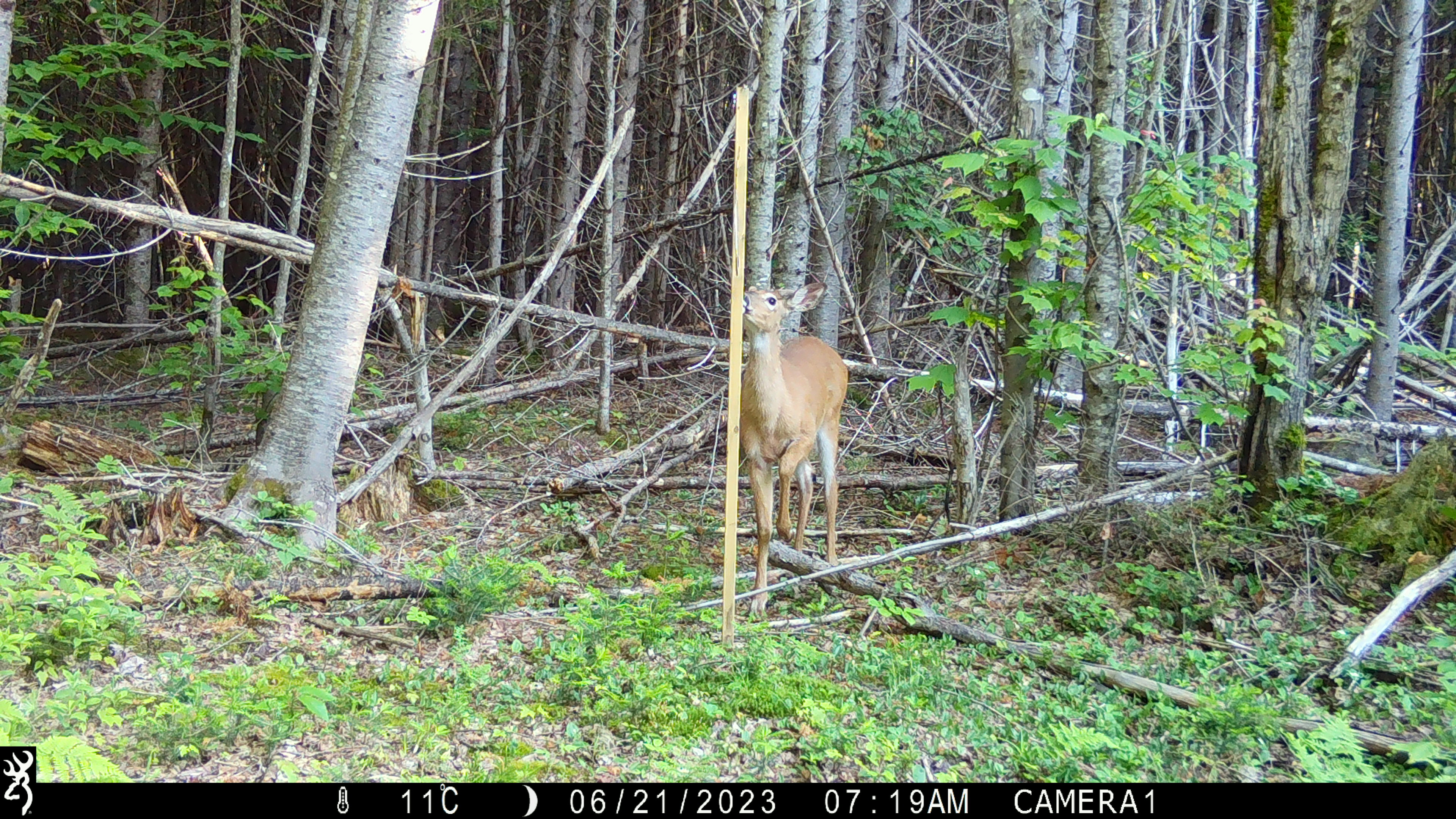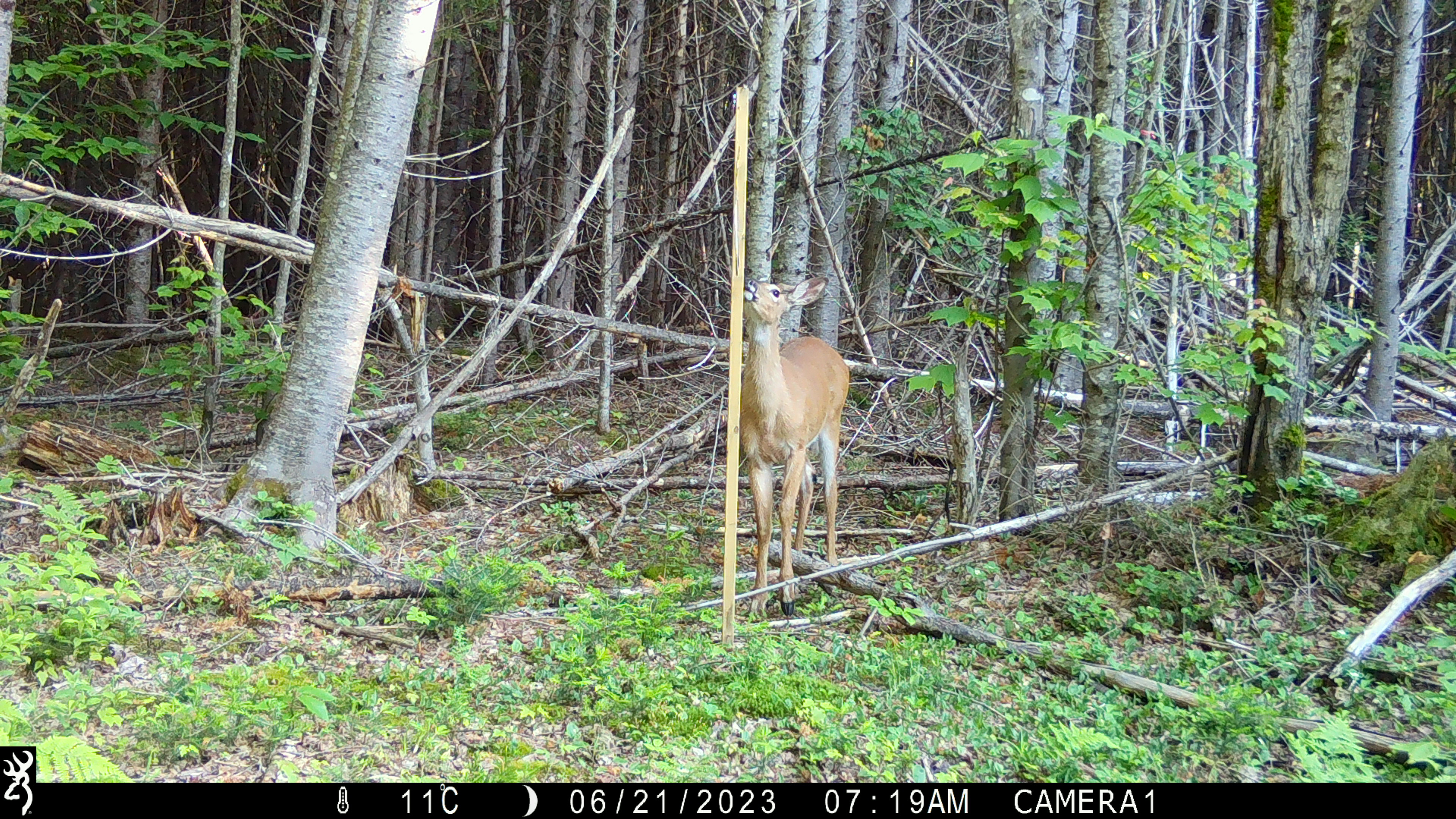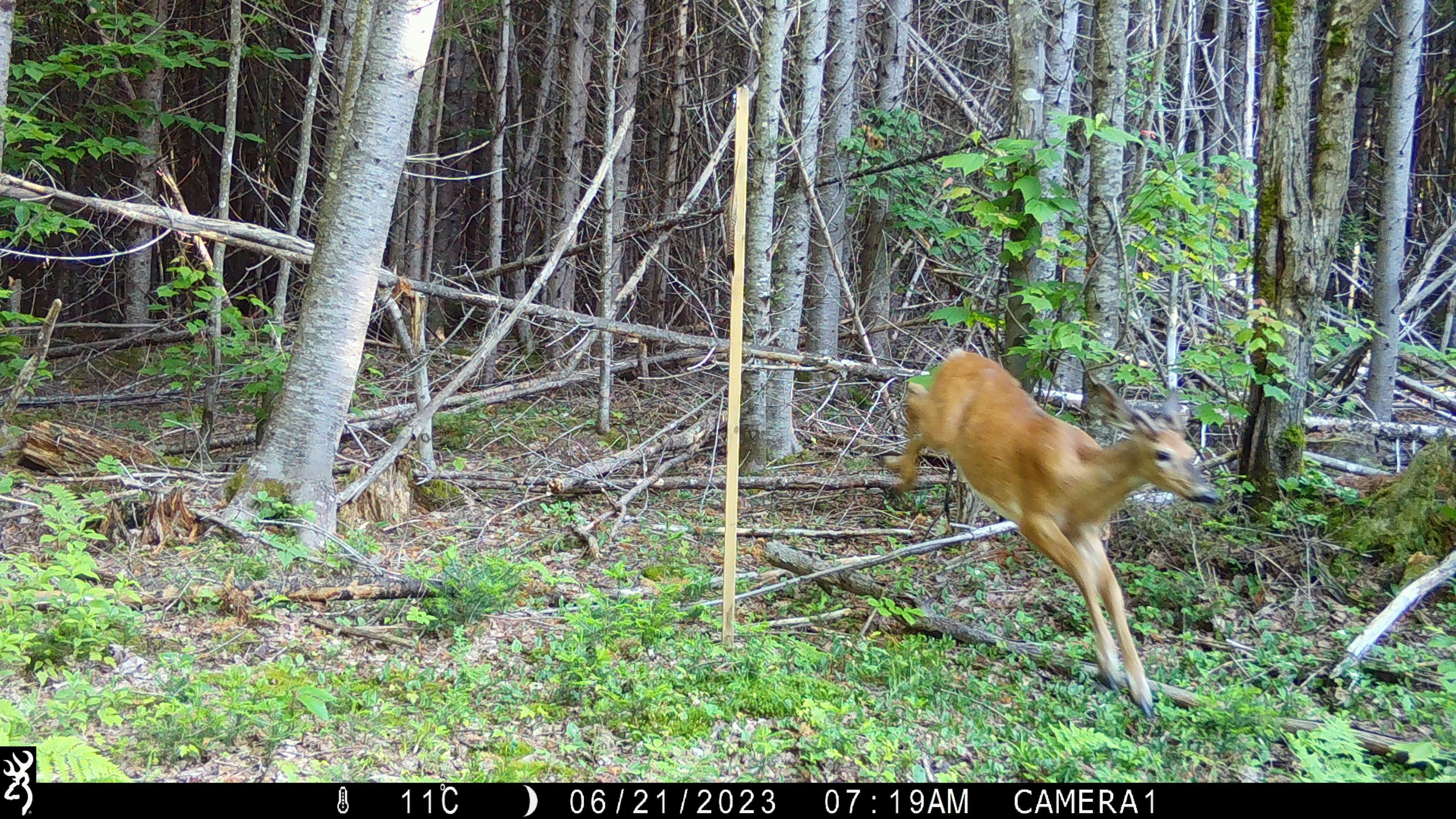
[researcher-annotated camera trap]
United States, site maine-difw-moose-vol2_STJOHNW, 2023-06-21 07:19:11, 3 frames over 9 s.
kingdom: Animalia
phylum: Chordata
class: Mammalia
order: Artiodactyla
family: Cervidae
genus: Odocoileus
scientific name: Odocoileus virginianus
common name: white-tailed deer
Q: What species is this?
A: White-tailed deer (Odocoileus virginianus).